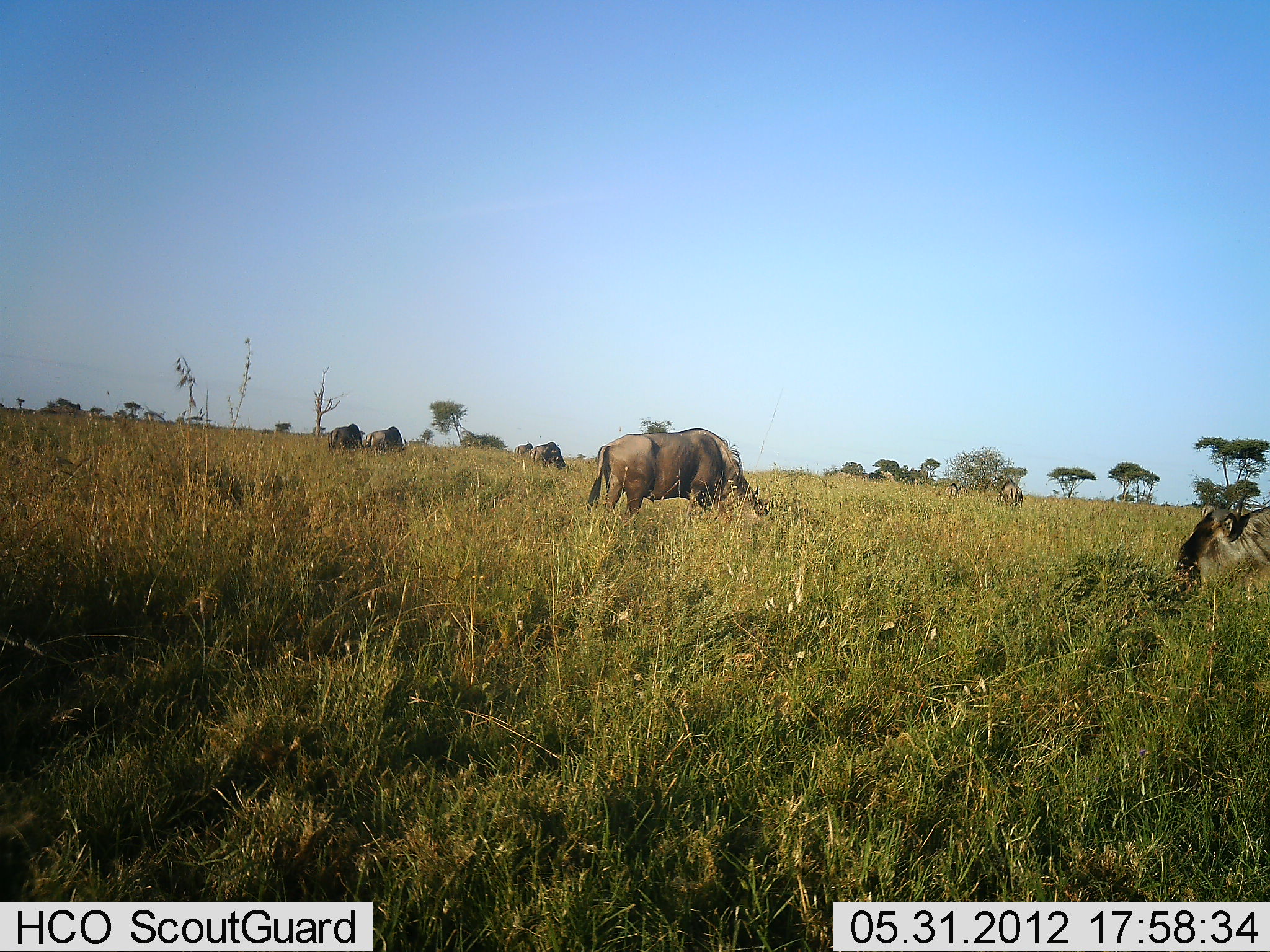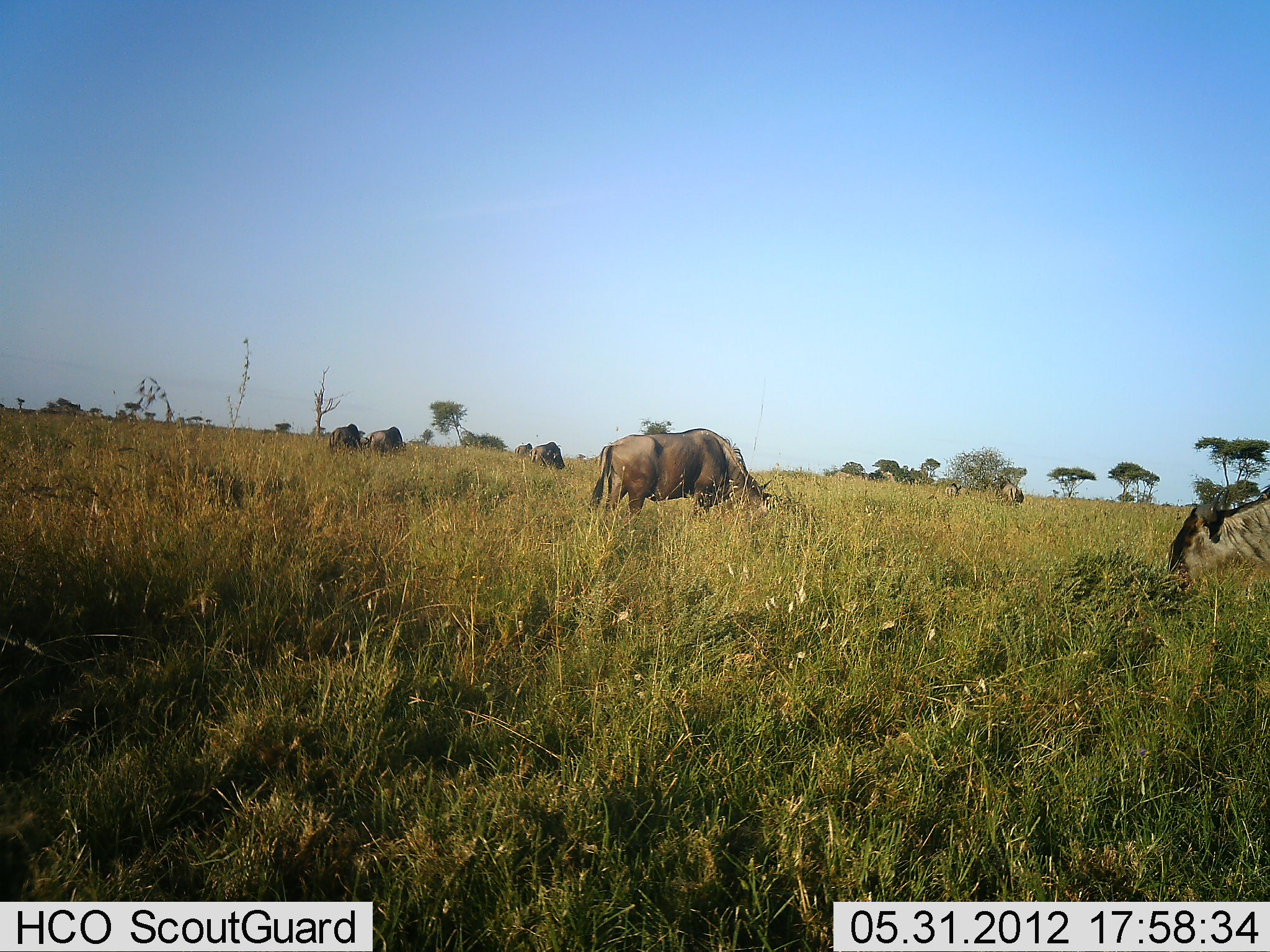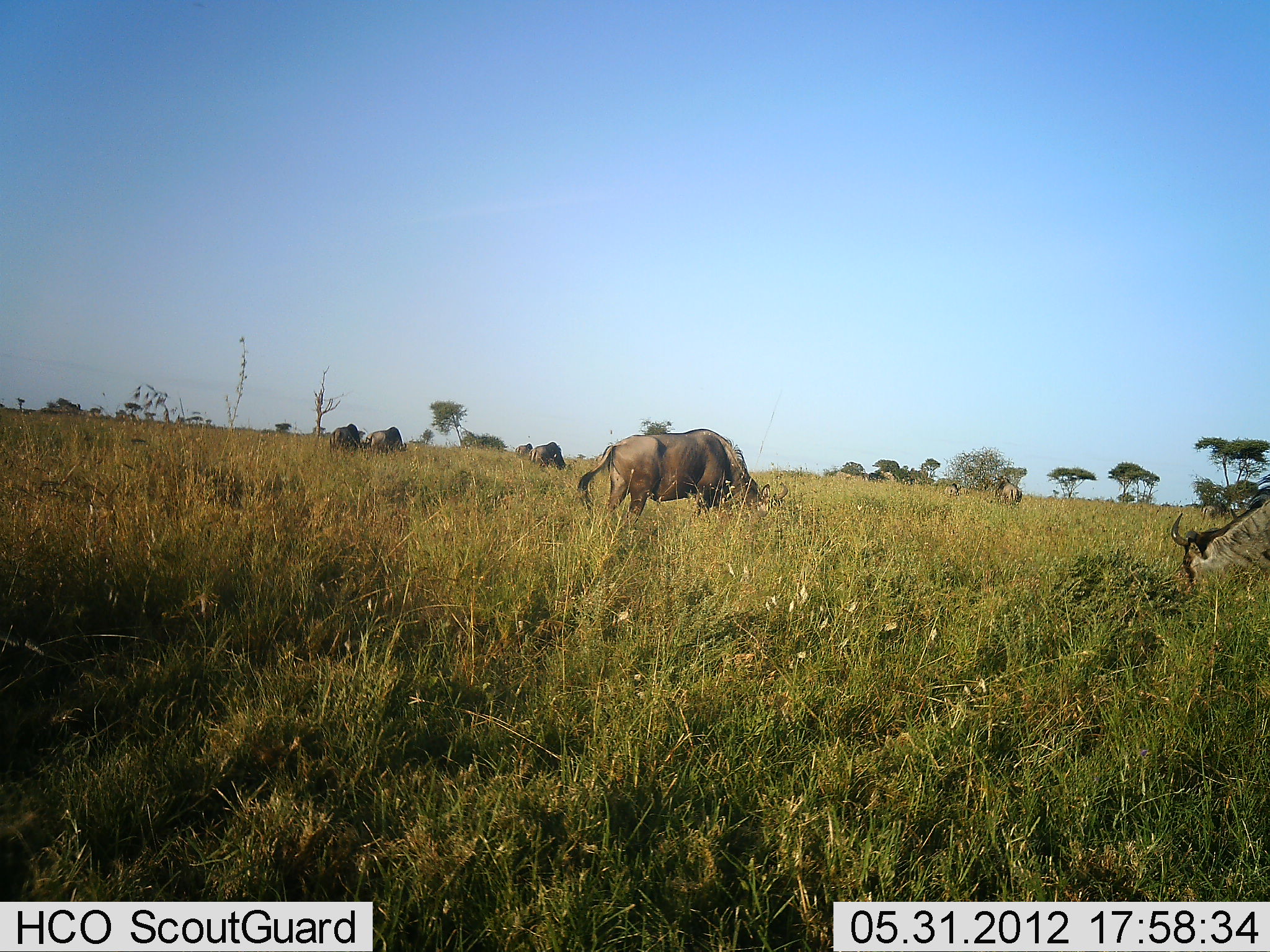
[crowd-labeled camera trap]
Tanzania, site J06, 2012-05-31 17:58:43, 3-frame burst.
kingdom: Animalia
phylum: Chordata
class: Mammalia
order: Artiodactyla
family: Bovidae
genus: Connochaetes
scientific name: Connochaetes taurinus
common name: blue wildebeest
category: wildebeest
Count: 7.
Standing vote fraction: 60%.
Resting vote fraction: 10%.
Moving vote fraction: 10%.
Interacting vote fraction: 0%.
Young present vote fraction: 0%.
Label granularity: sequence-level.